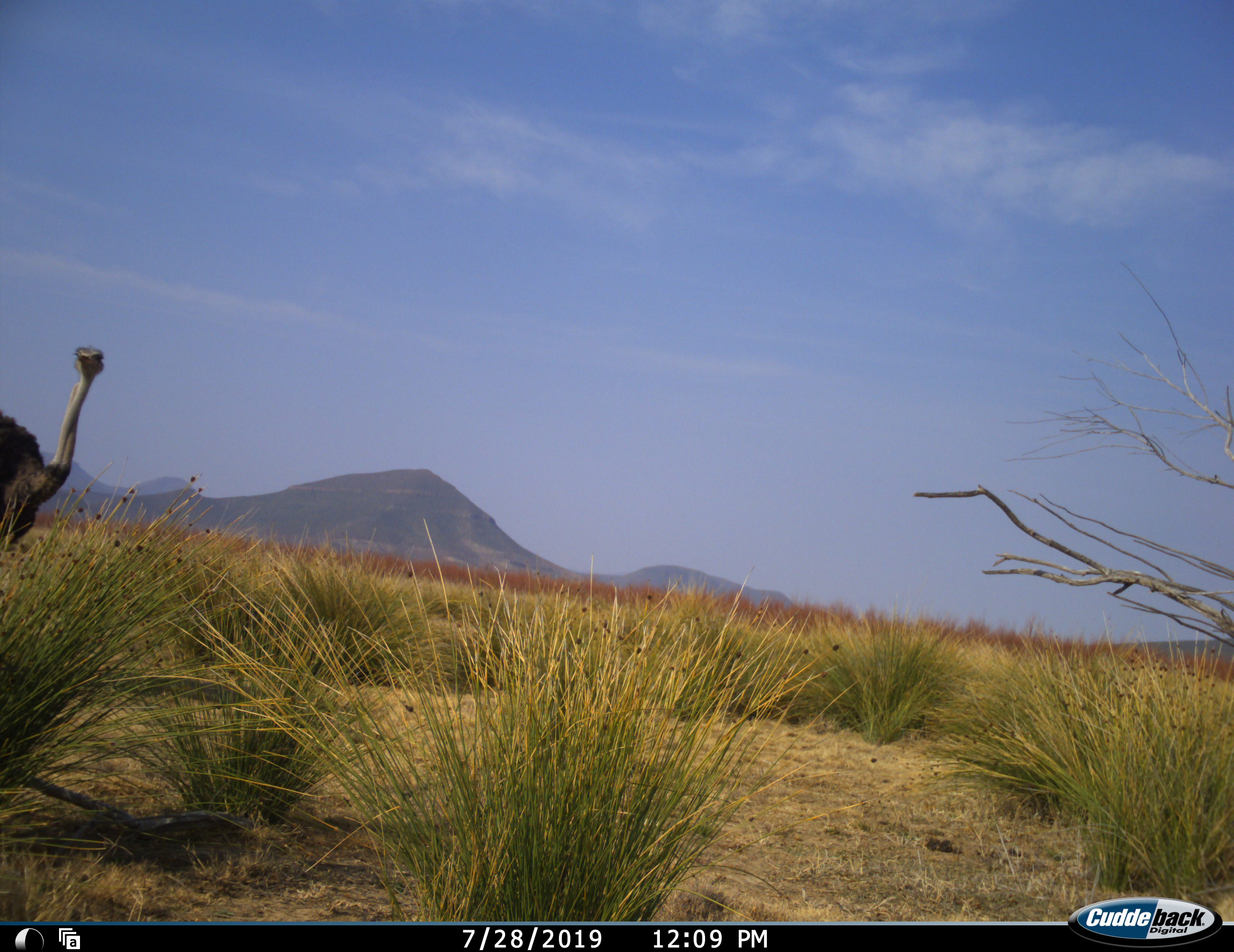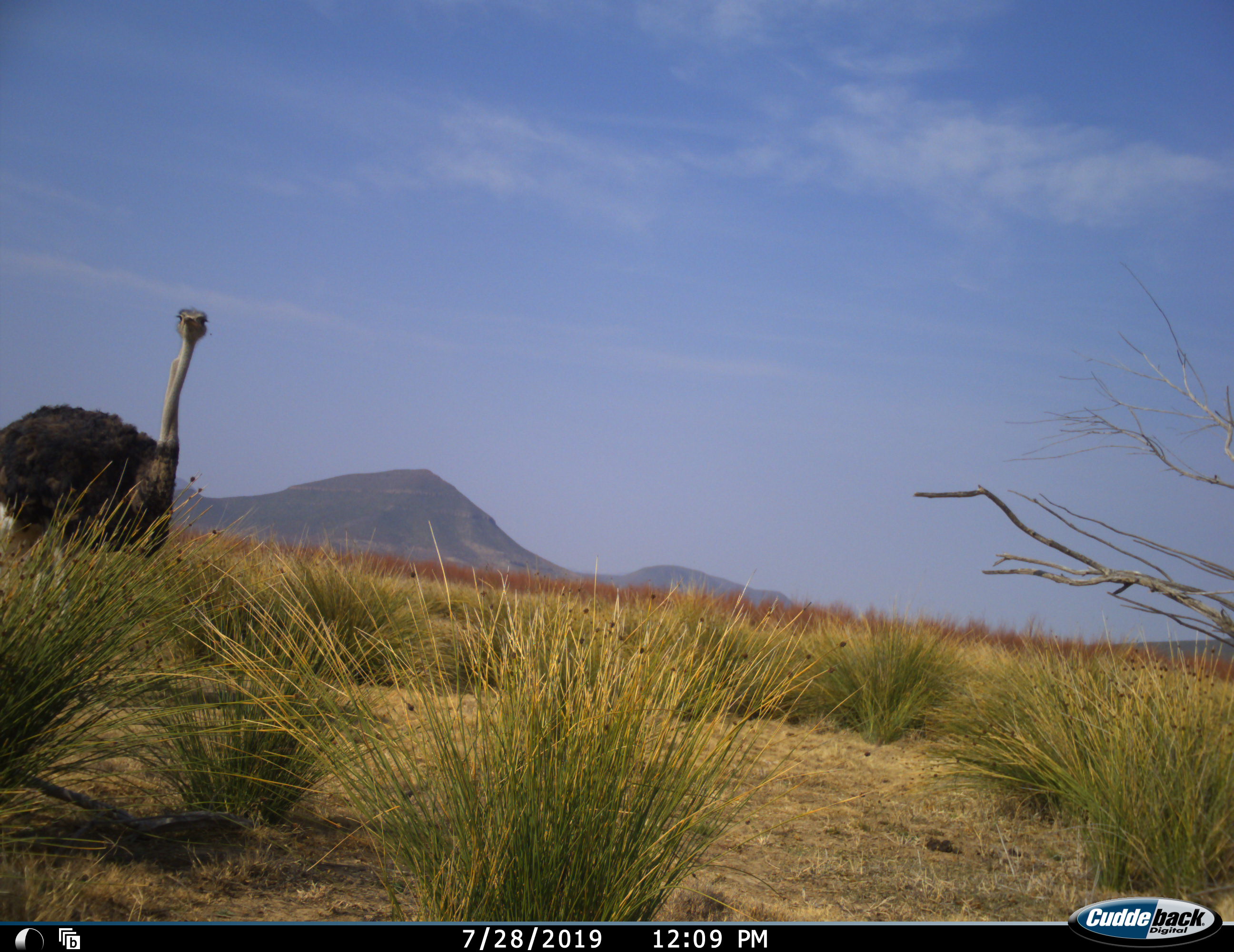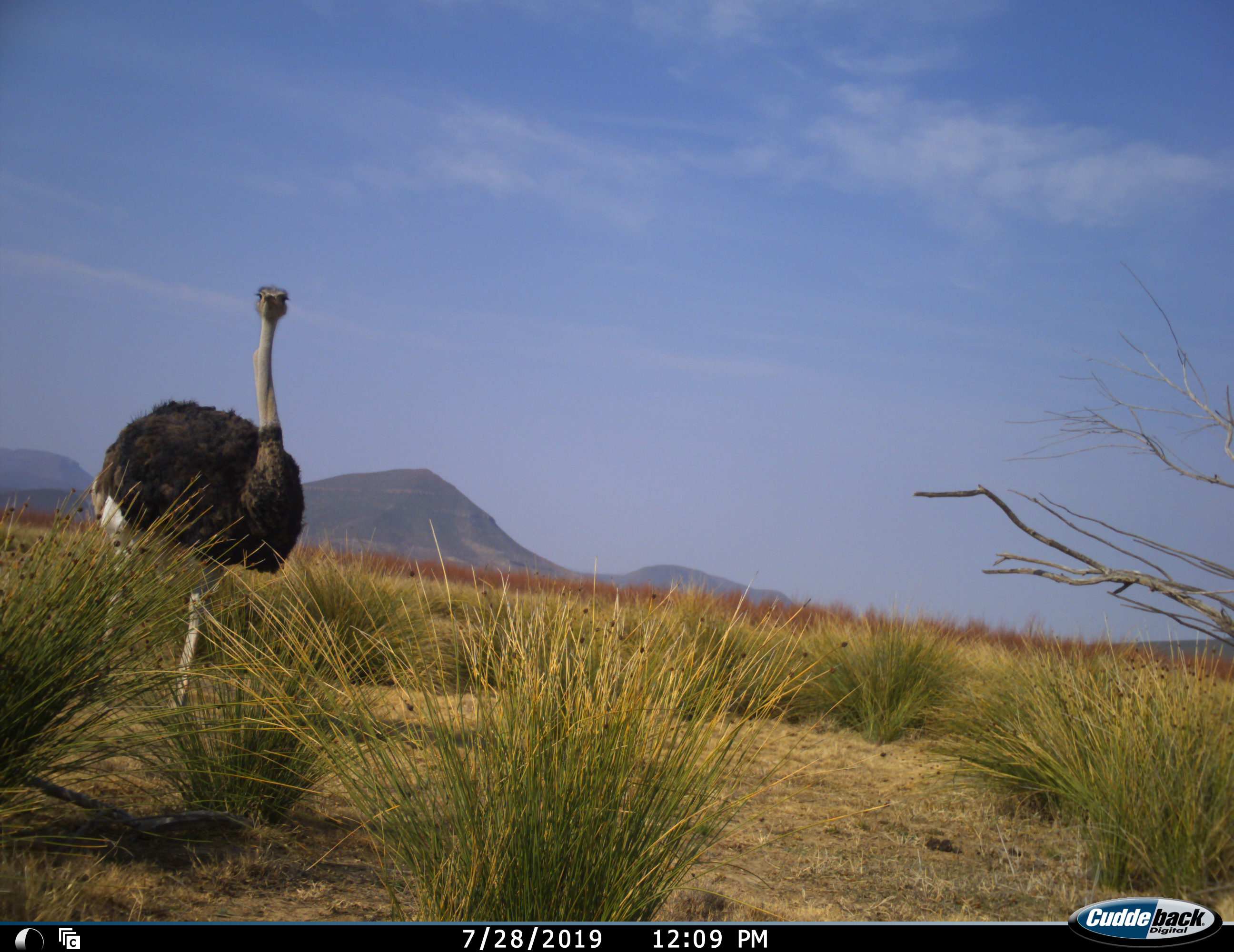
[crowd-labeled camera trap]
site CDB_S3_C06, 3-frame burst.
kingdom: Animalia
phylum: Chordata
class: Aves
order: Struthioniformes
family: Struthionidae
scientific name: Struthionidae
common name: ostrich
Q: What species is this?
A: Ostrich (Struthionidae).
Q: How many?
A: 1.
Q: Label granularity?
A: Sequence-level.